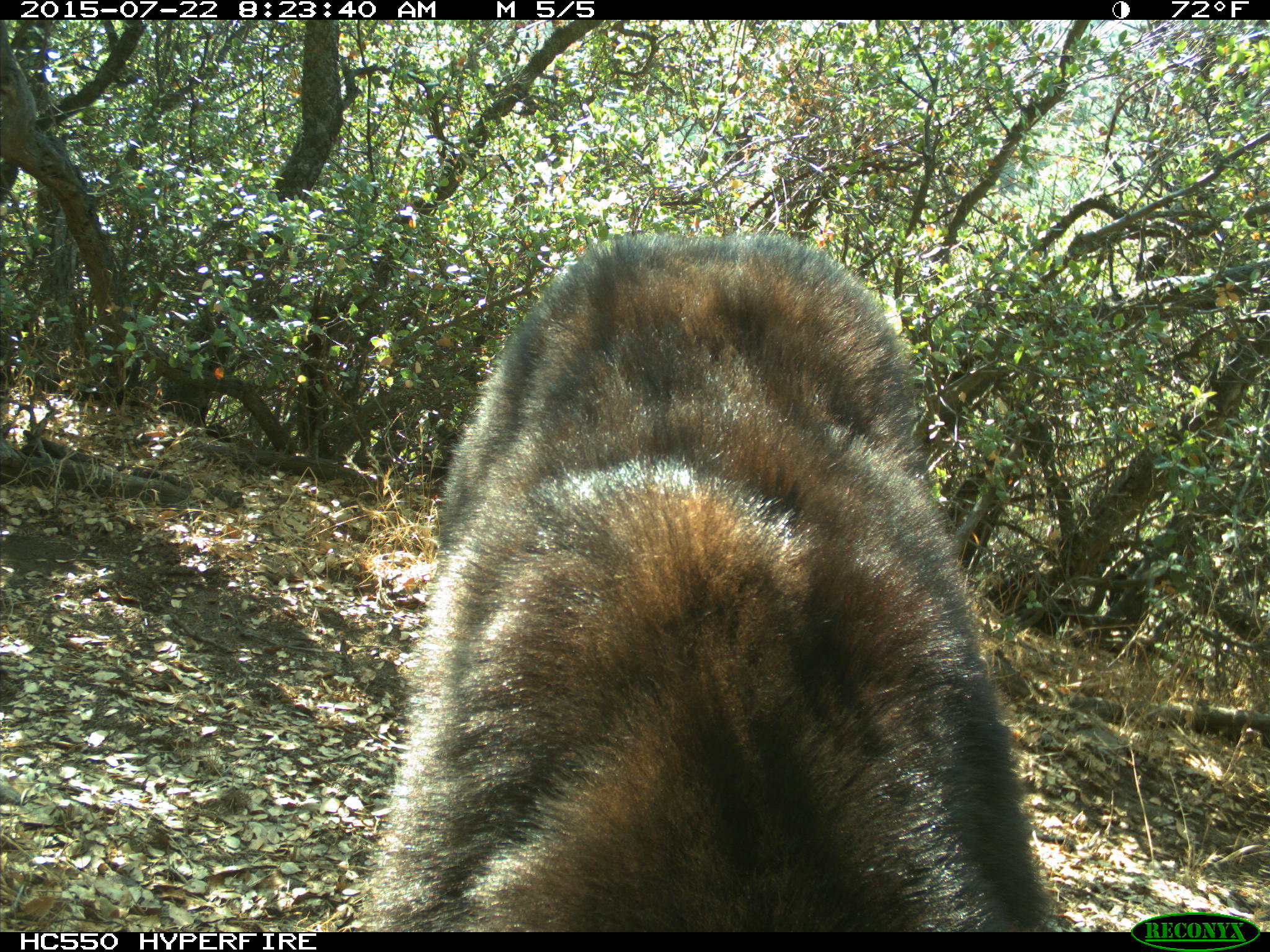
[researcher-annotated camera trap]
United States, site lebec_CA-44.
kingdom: Animalia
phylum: Chordata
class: Mammalia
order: Carnivora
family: Ursidae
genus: Ursus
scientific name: Ursus americanus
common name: american black bear